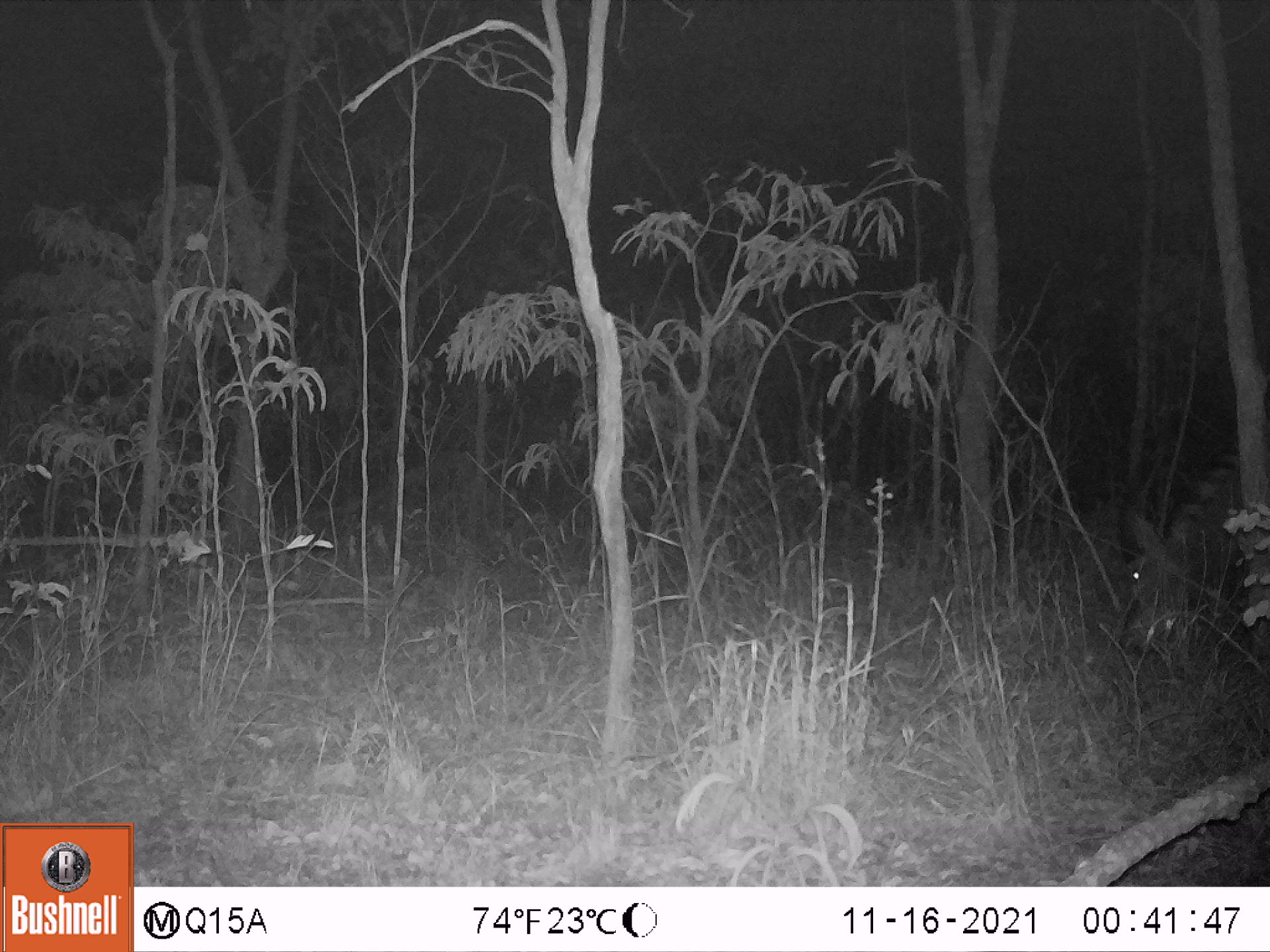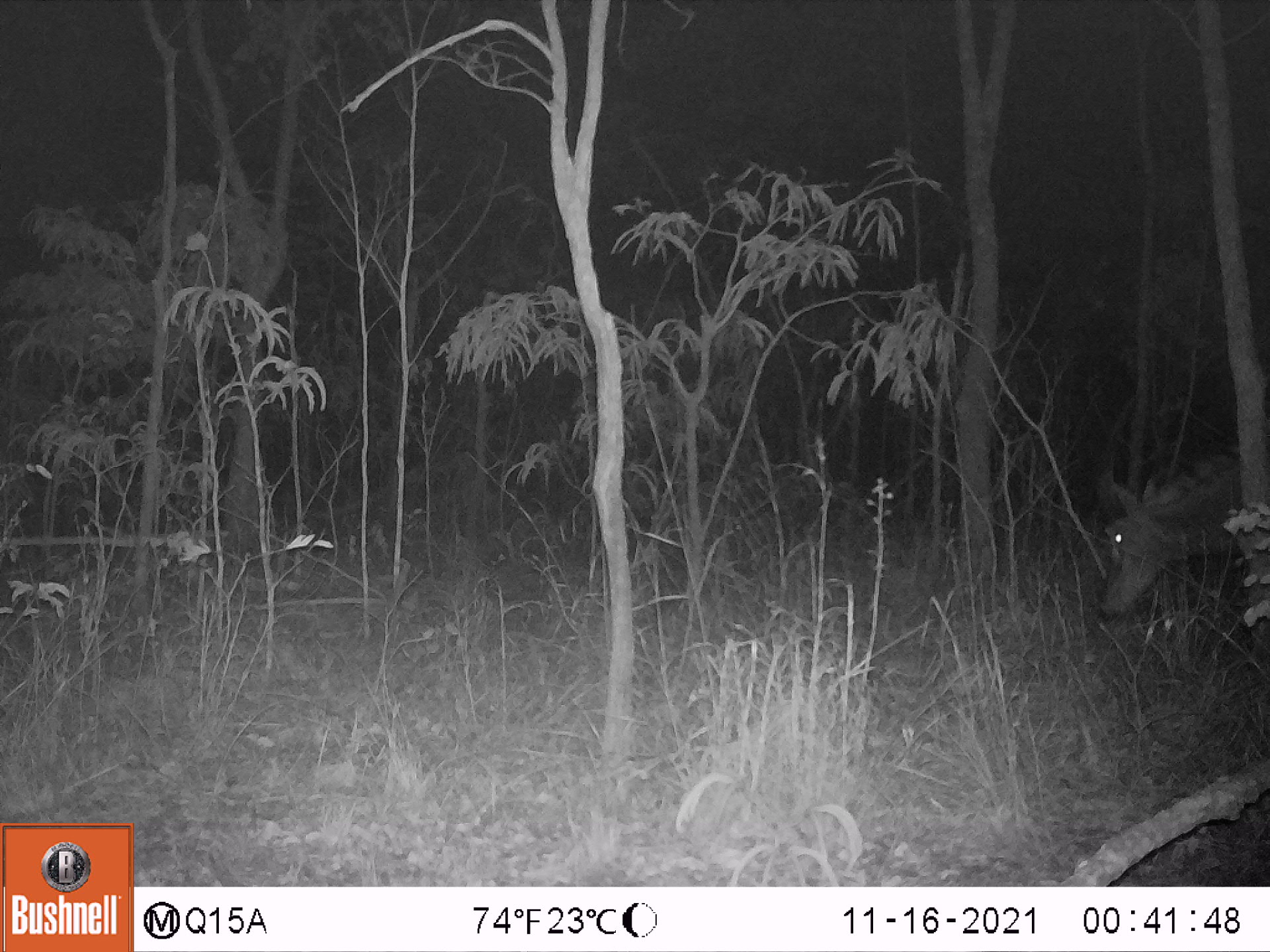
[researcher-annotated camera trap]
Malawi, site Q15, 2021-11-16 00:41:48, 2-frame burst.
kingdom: Animalia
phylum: Chordata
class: Mammalia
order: Artiodactyla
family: Bovidae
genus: Hippotragus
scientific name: Hippotragus niger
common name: sable antelope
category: sable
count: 1